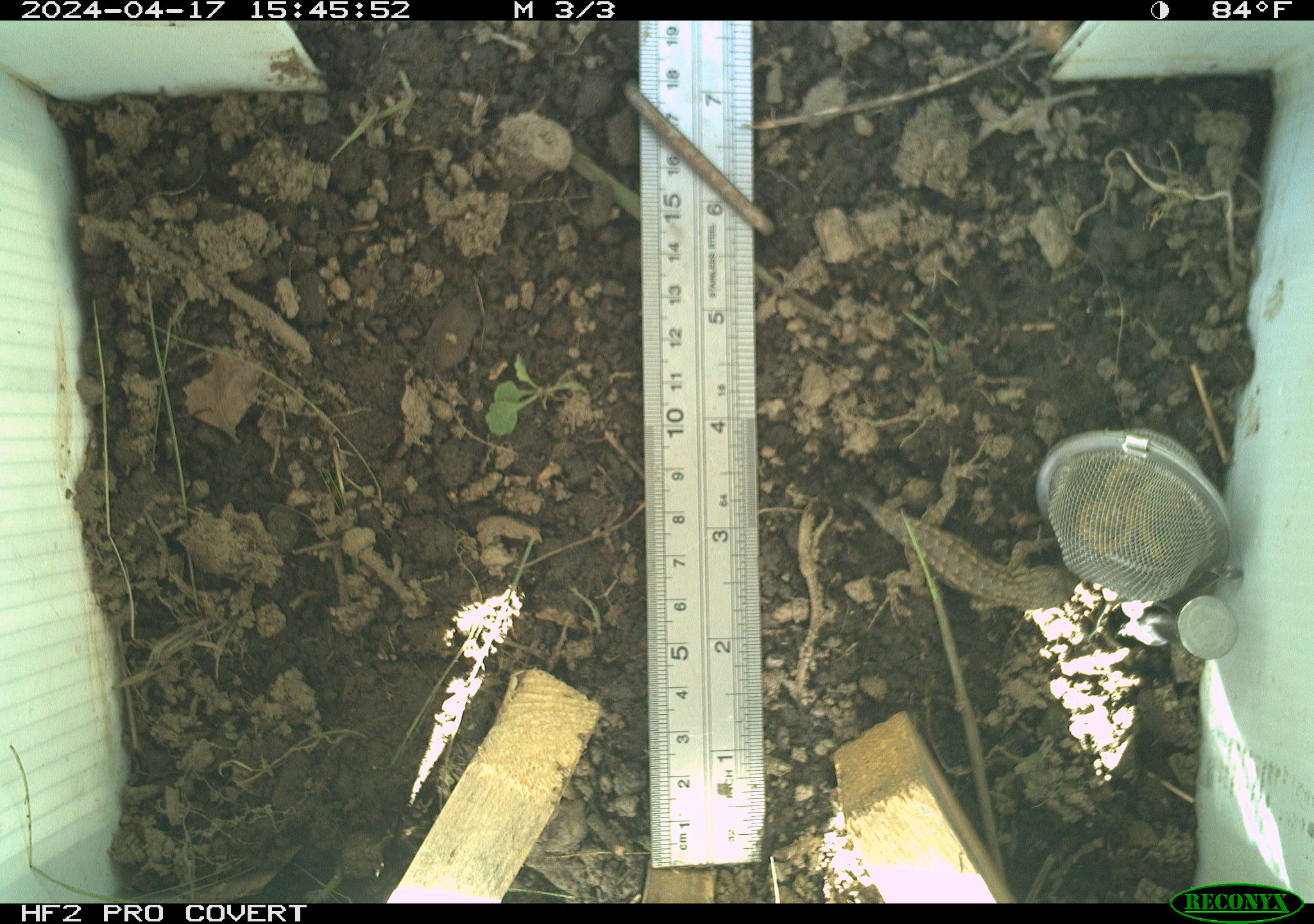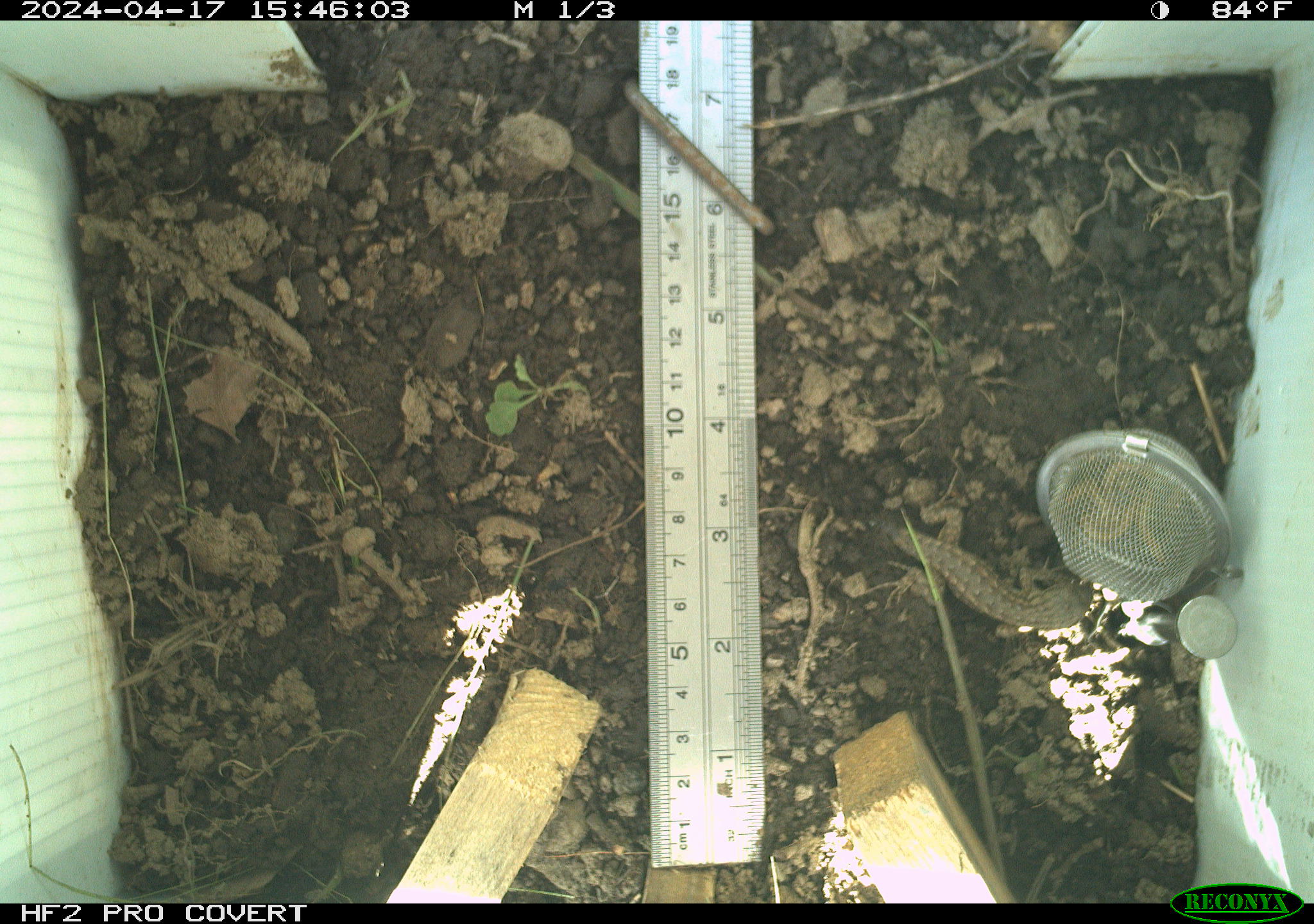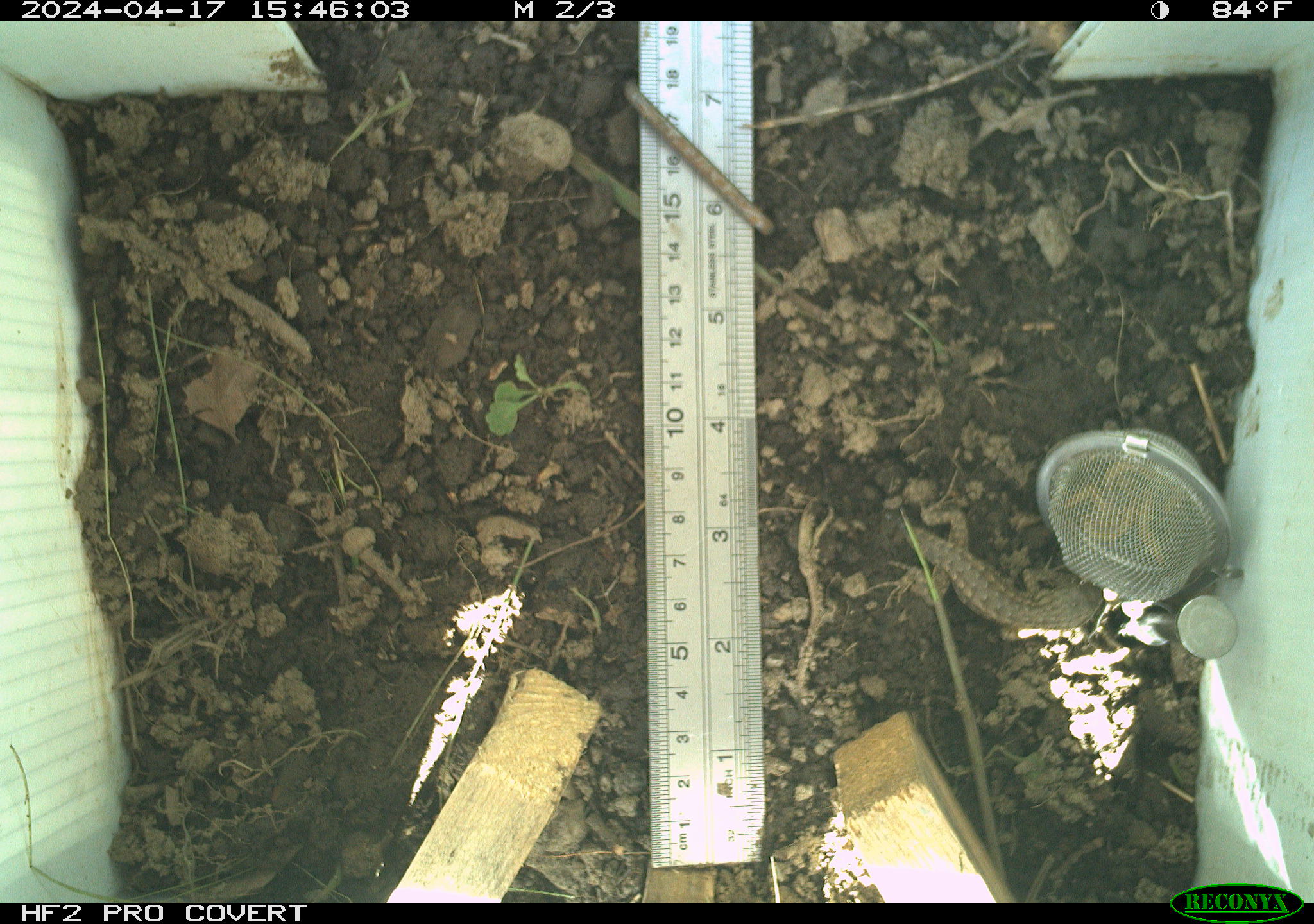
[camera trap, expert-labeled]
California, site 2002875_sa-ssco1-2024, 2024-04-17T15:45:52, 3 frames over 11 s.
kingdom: Animalia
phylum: Chordata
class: Reptilia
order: Squamata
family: Phrynosomatidae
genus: Sceloporus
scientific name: Sceloporus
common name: spiny lizards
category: sceloporus species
Sceloporus species (spiny lizards) (Sceloporus).